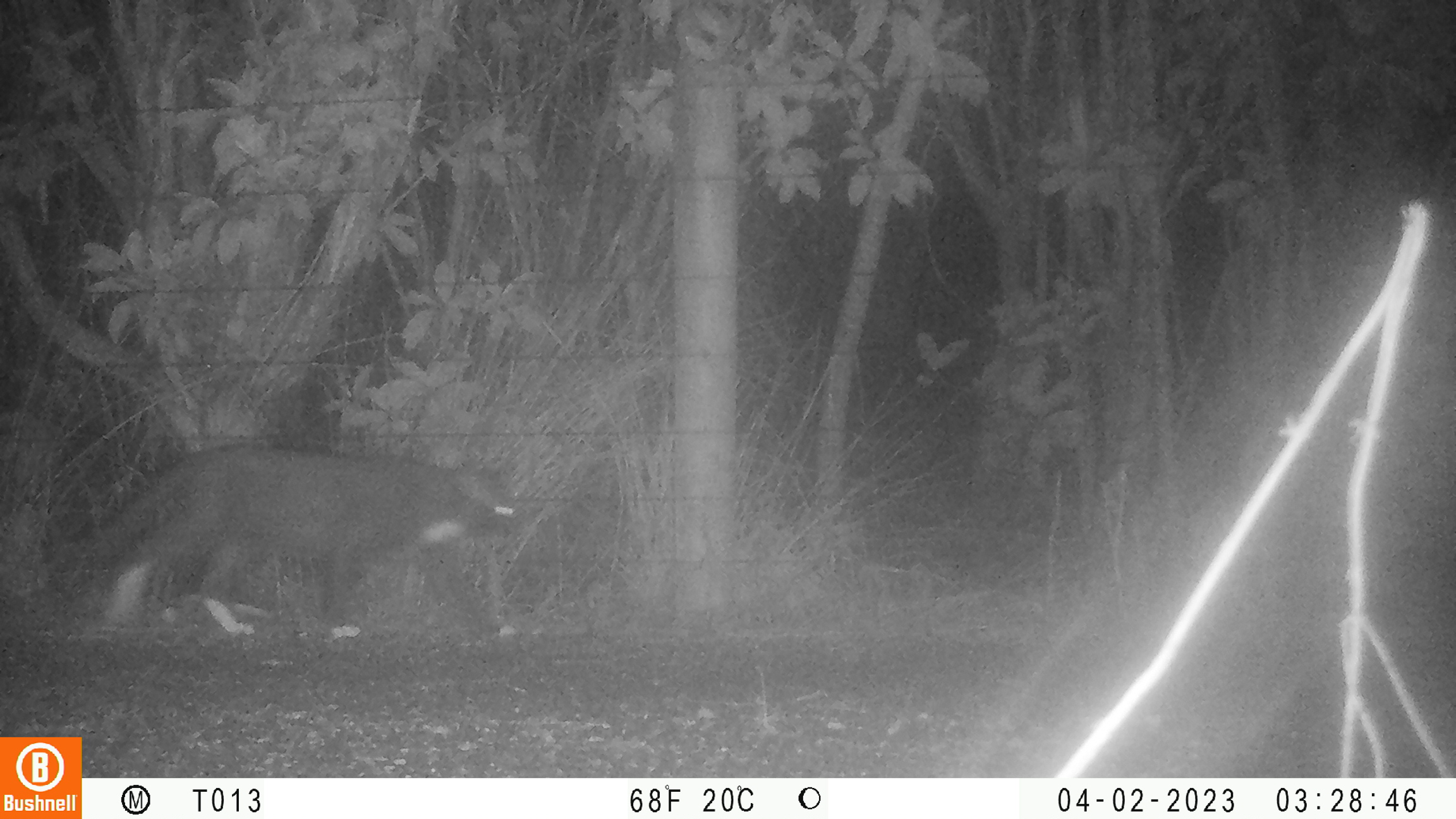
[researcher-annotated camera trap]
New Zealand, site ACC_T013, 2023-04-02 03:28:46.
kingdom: Animalia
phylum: Chordata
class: Mammalia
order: Carnivora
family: Felidae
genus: Felis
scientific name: Felis catus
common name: domestic cat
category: cat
Cat (domestic cat) (Felis catus).